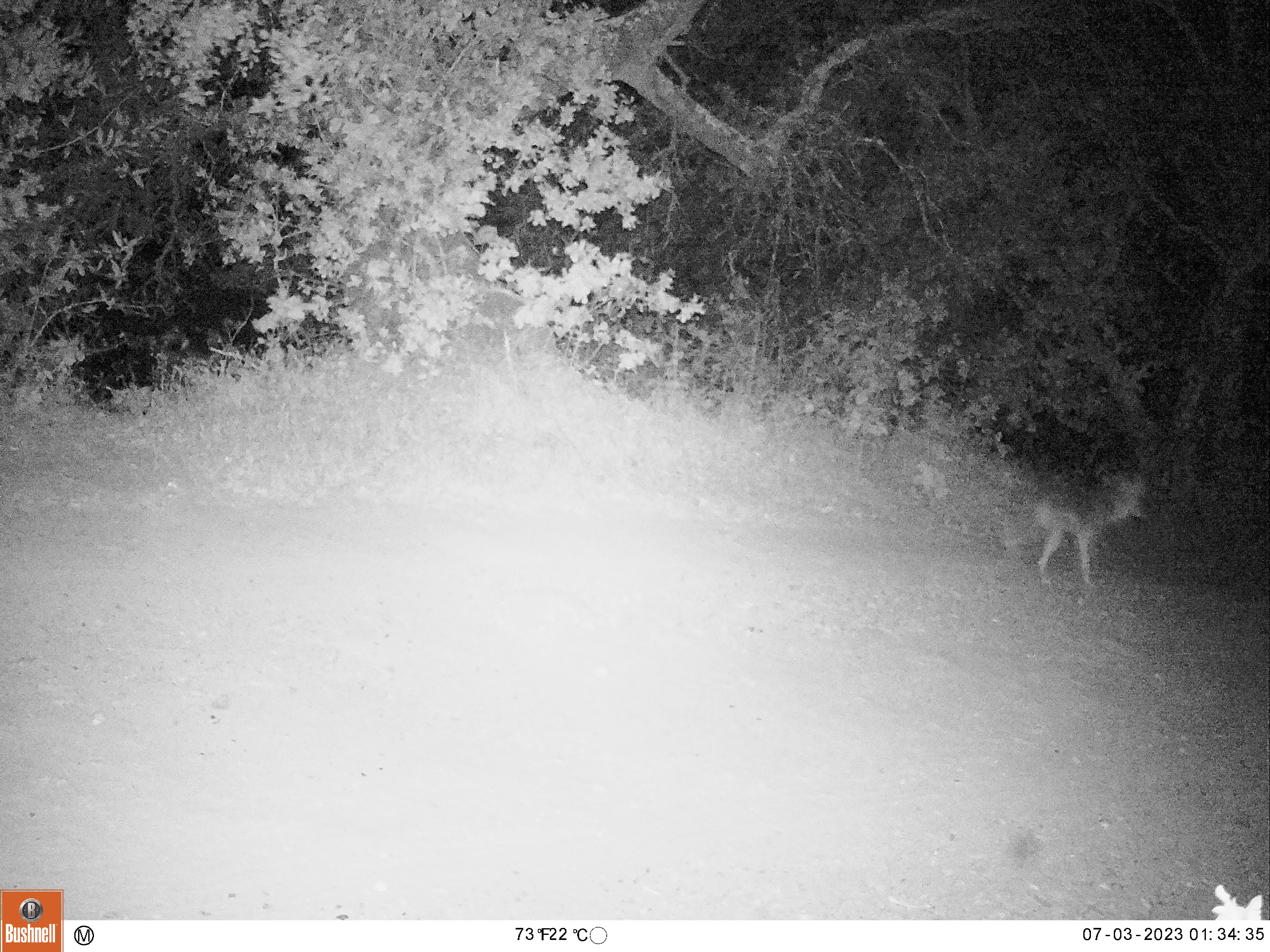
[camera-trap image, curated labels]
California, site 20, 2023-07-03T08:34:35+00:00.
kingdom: Animalia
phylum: Chordata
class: Mammalia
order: Carnivora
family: Canidae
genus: Canis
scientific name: Canis latrans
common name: coyote